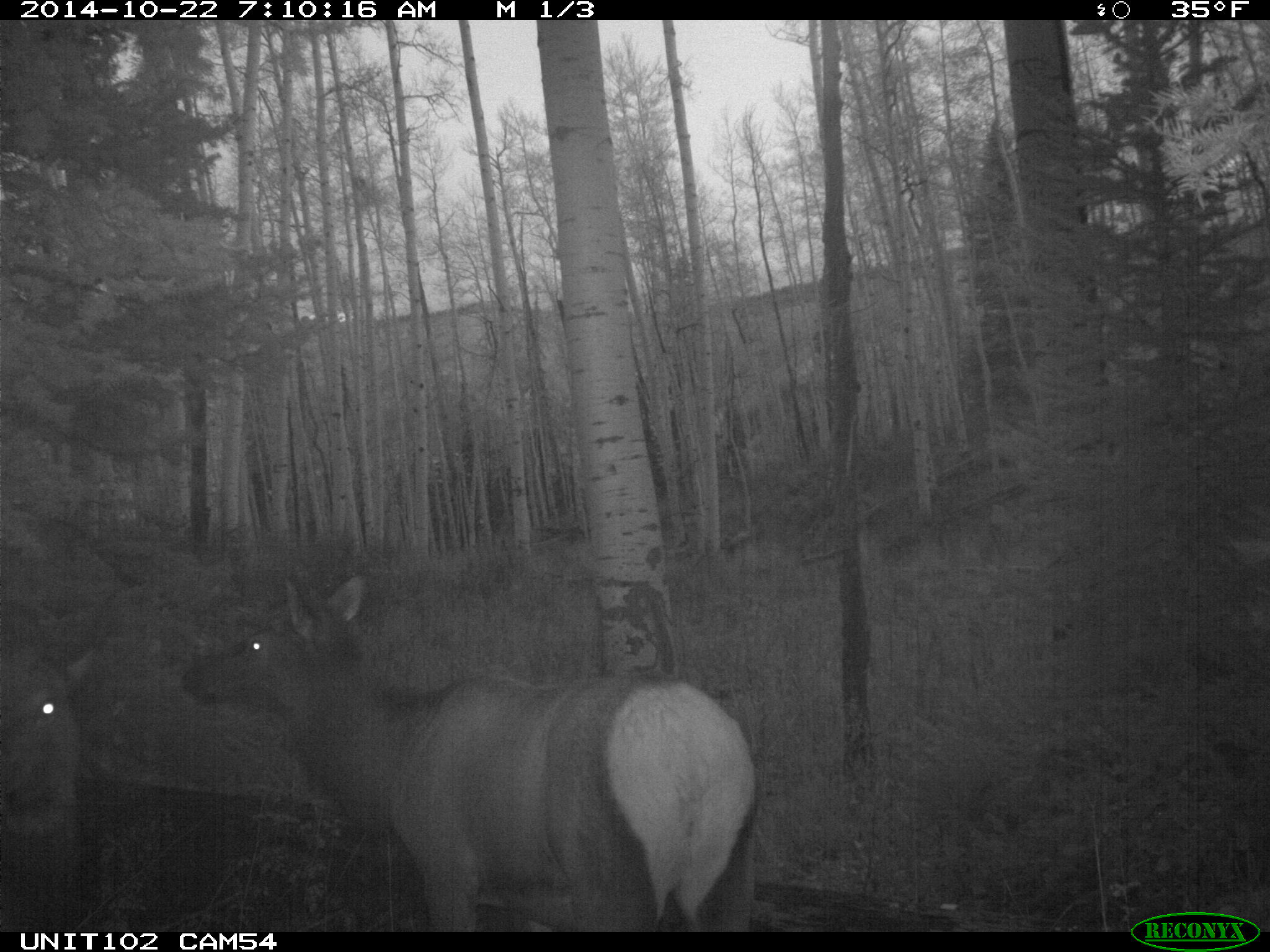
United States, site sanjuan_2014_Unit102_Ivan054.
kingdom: Animalia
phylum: Chordata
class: Mammalia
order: Artiodactyla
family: Cervidae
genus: Cervus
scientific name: Cervus elaphus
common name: red deer